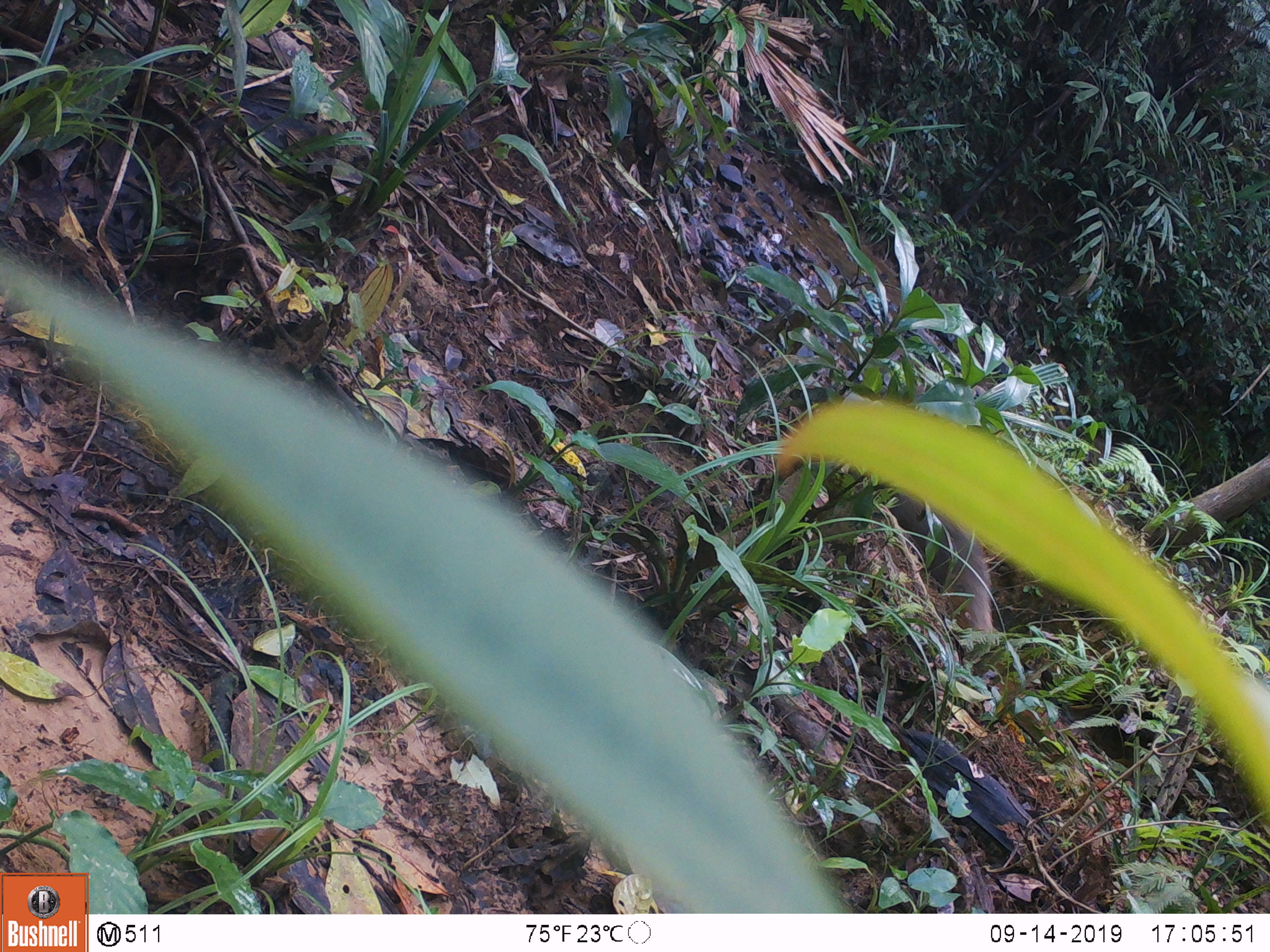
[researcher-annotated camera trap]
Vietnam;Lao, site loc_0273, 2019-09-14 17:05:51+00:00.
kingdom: Animalia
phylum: Chordata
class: Mammalia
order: Carnivora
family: Herpestidae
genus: Urva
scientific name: Urva urva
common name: crab-eating mongoose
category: crab eating mongoose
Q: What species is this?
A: Crab eating mongoose (crab-eating mongoose) (Urva urva).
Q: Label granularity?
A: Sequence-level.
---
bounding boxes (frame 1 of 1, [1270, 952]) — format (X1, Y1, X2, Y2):
crab eating mongoose: (842, 466, 994, 630)